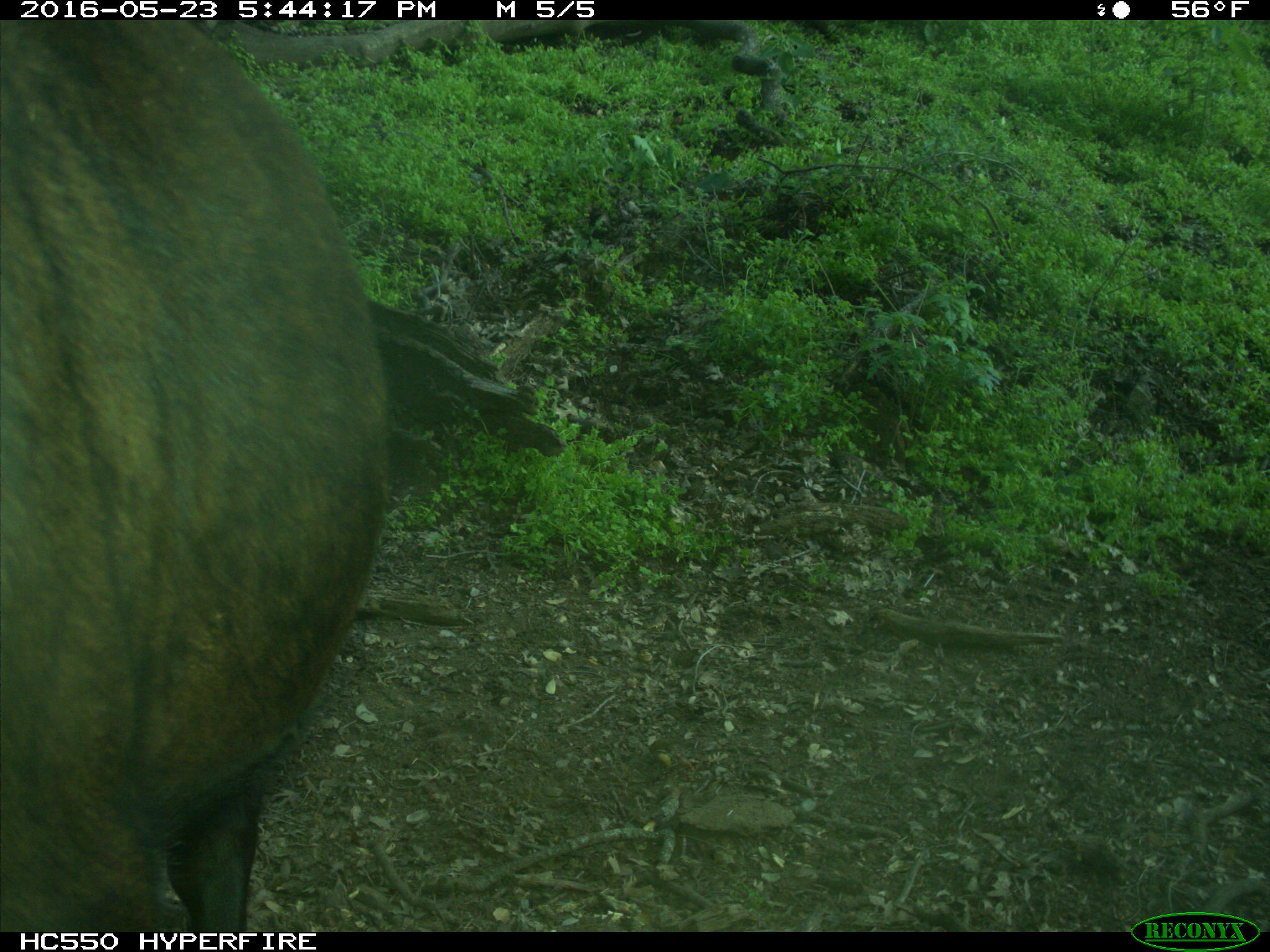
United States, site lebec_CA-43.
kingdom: Animalia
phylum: Chordata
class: Mammalia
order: Artiodactyla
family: Bovidae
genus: Bos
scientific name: Bos taurus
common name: domestic cow